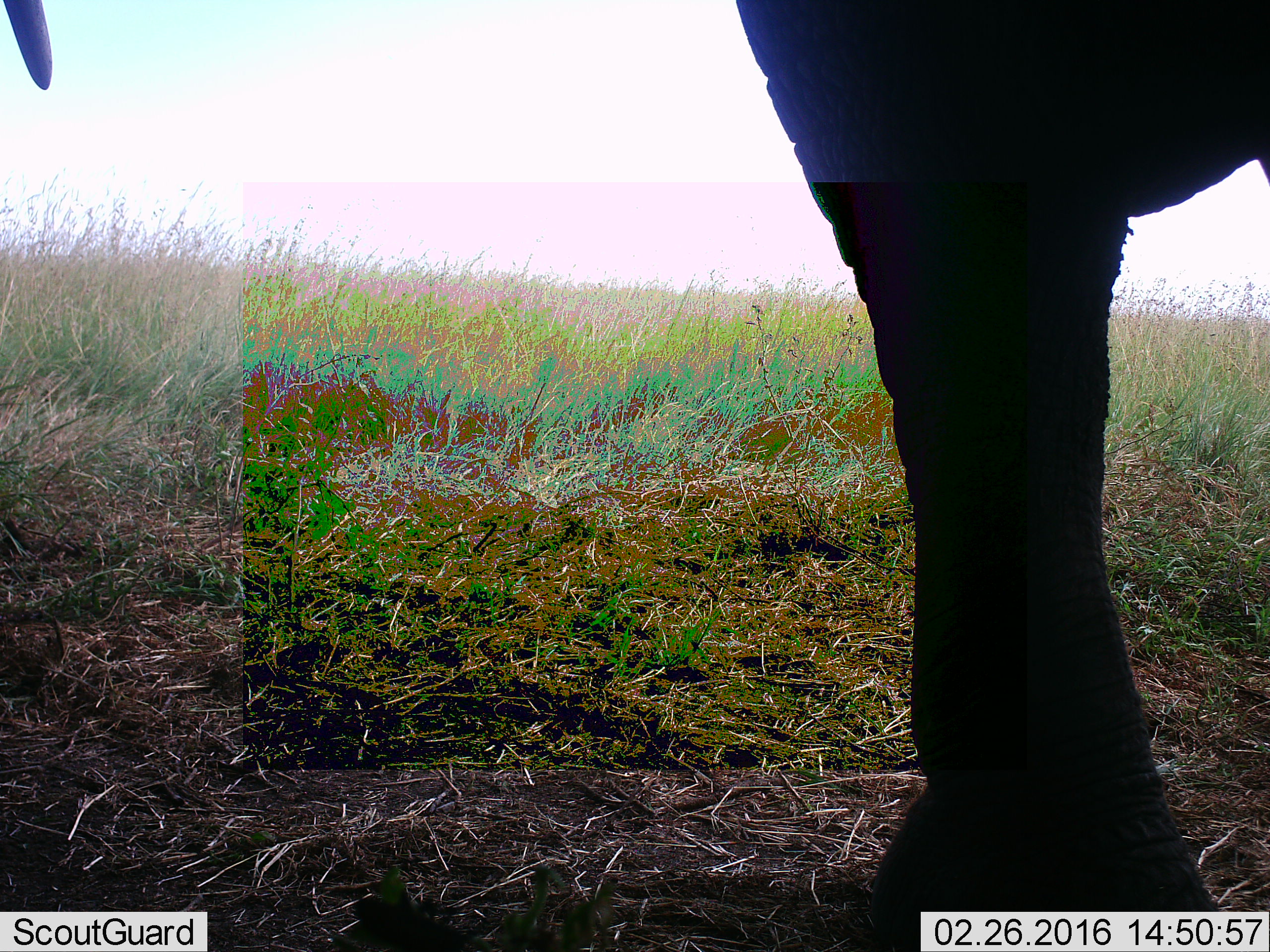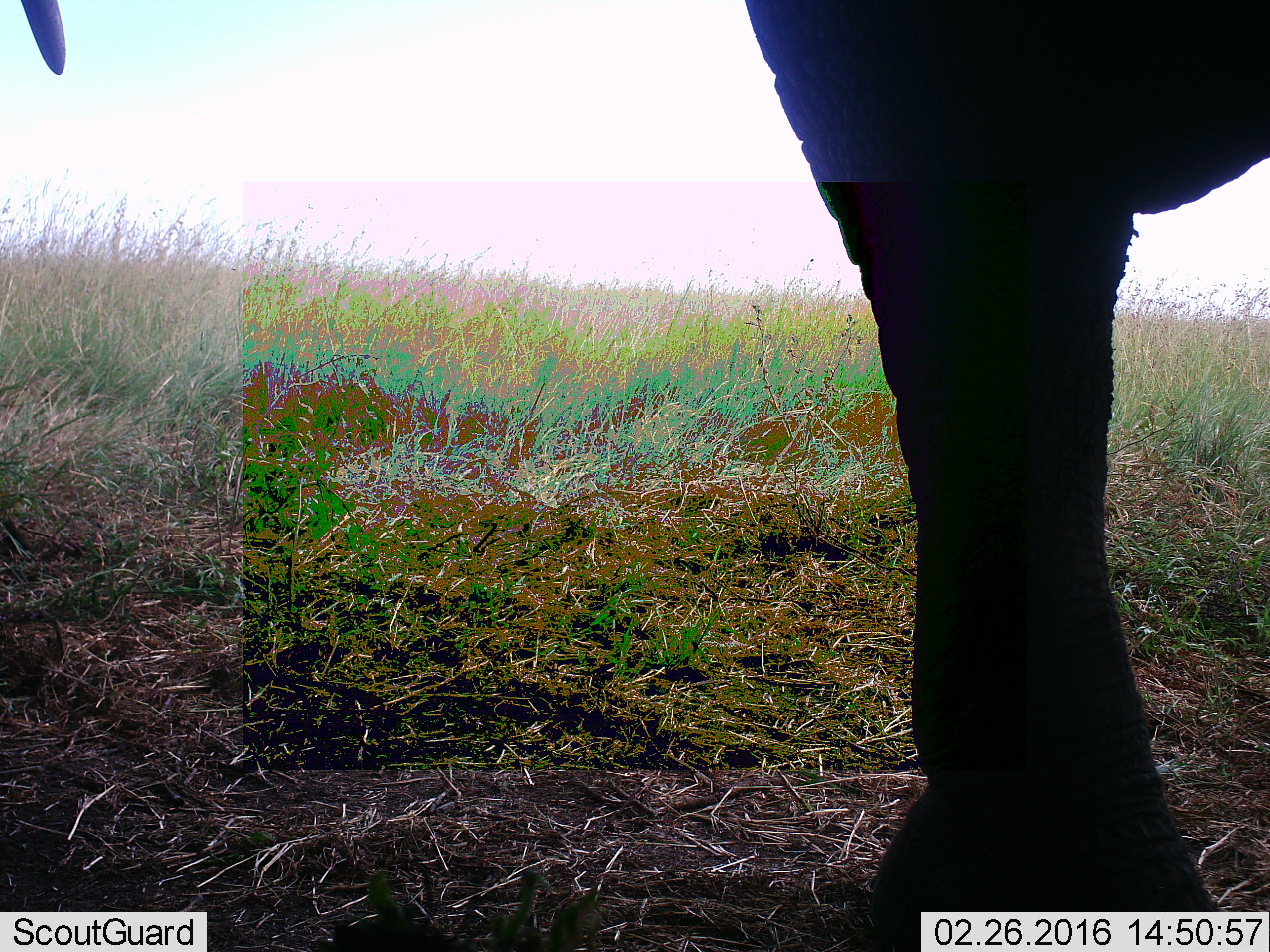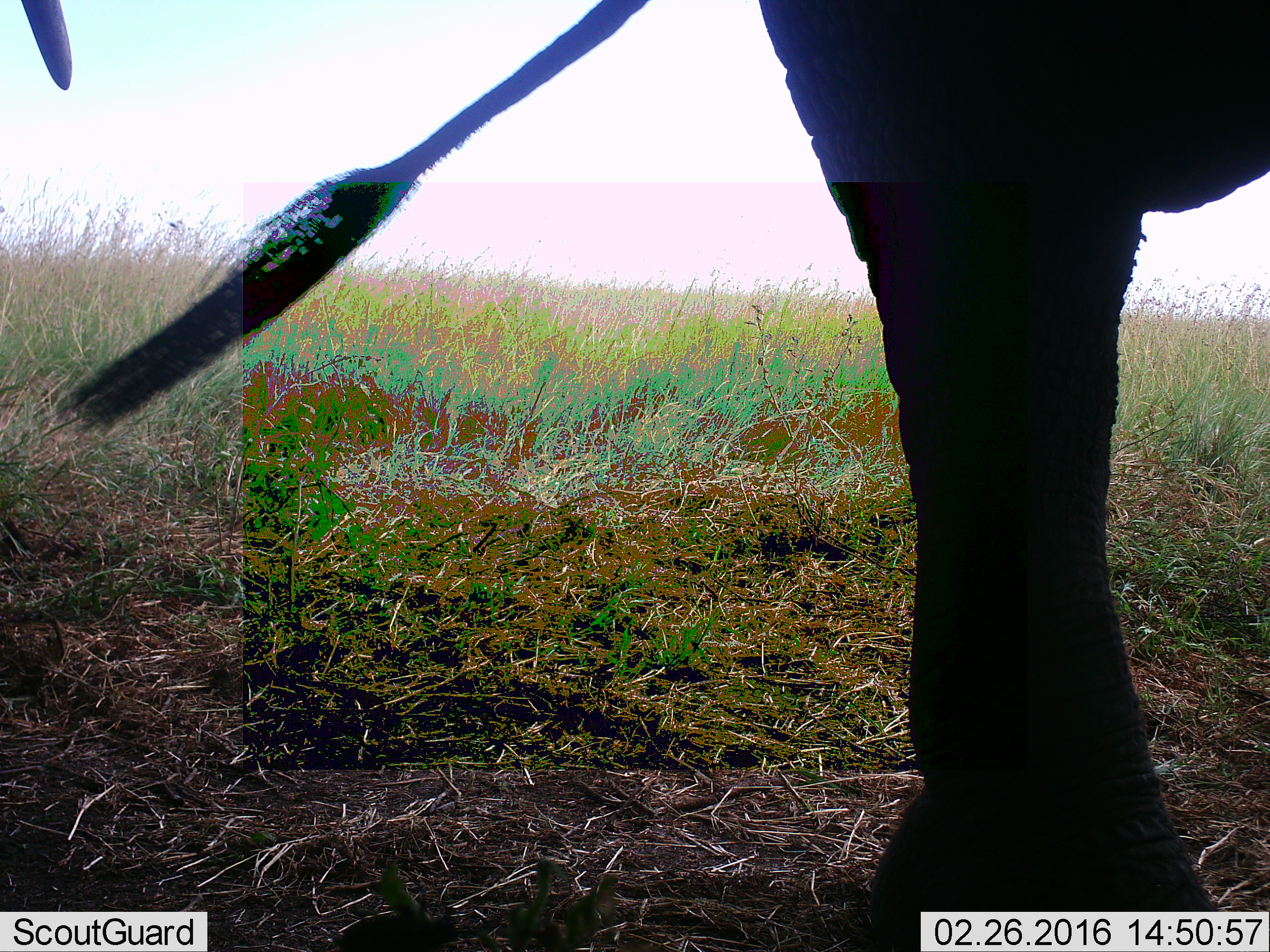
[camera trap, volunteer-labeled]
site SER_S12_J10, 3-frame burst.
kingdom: Animalia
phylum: Chordata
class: Mammalia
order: Proboscidea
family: Elephantidae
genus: Loxodonta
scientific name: Loxodonta africana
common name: african bush elephant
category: elephant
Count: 1.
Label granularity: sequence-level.